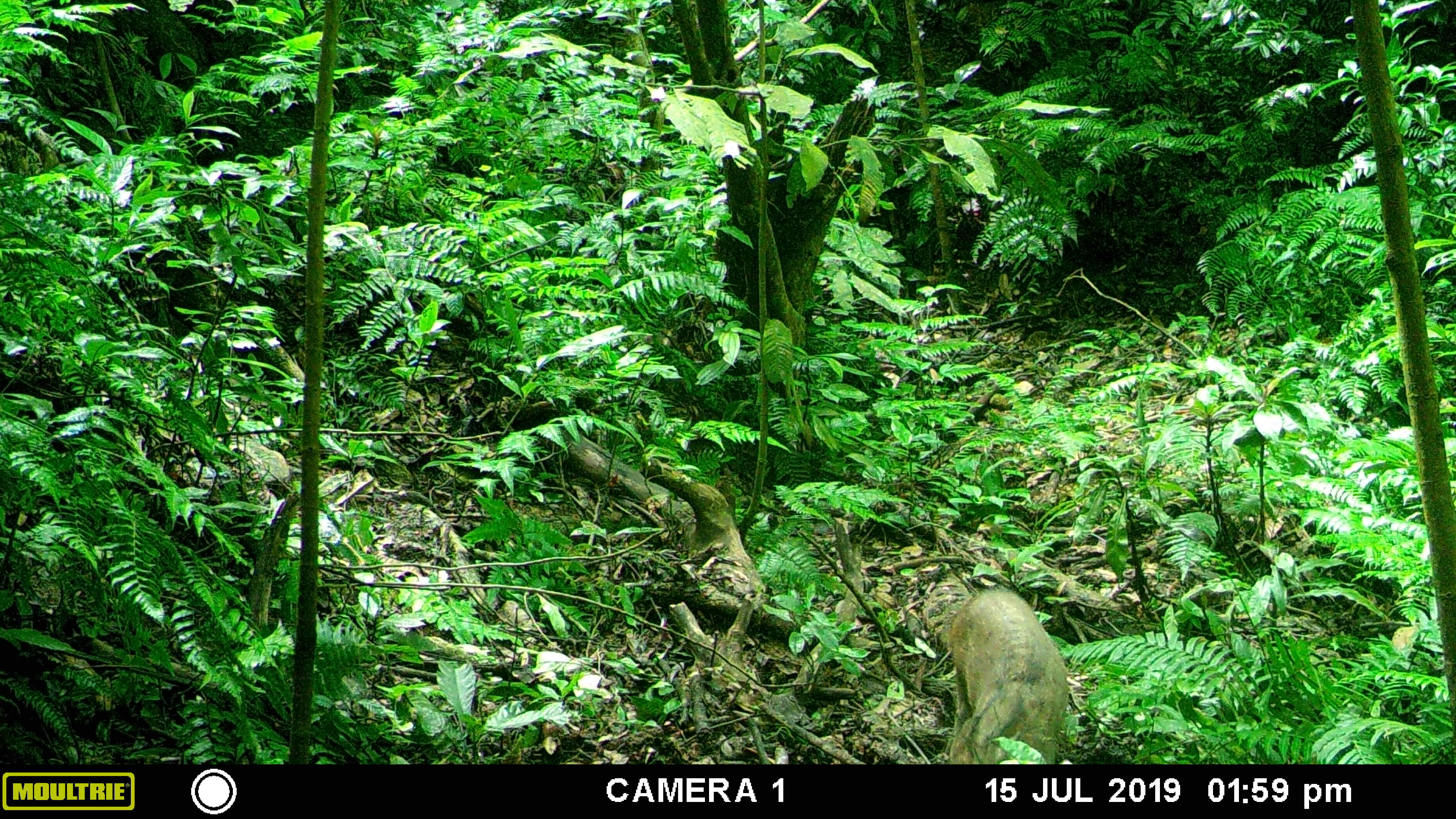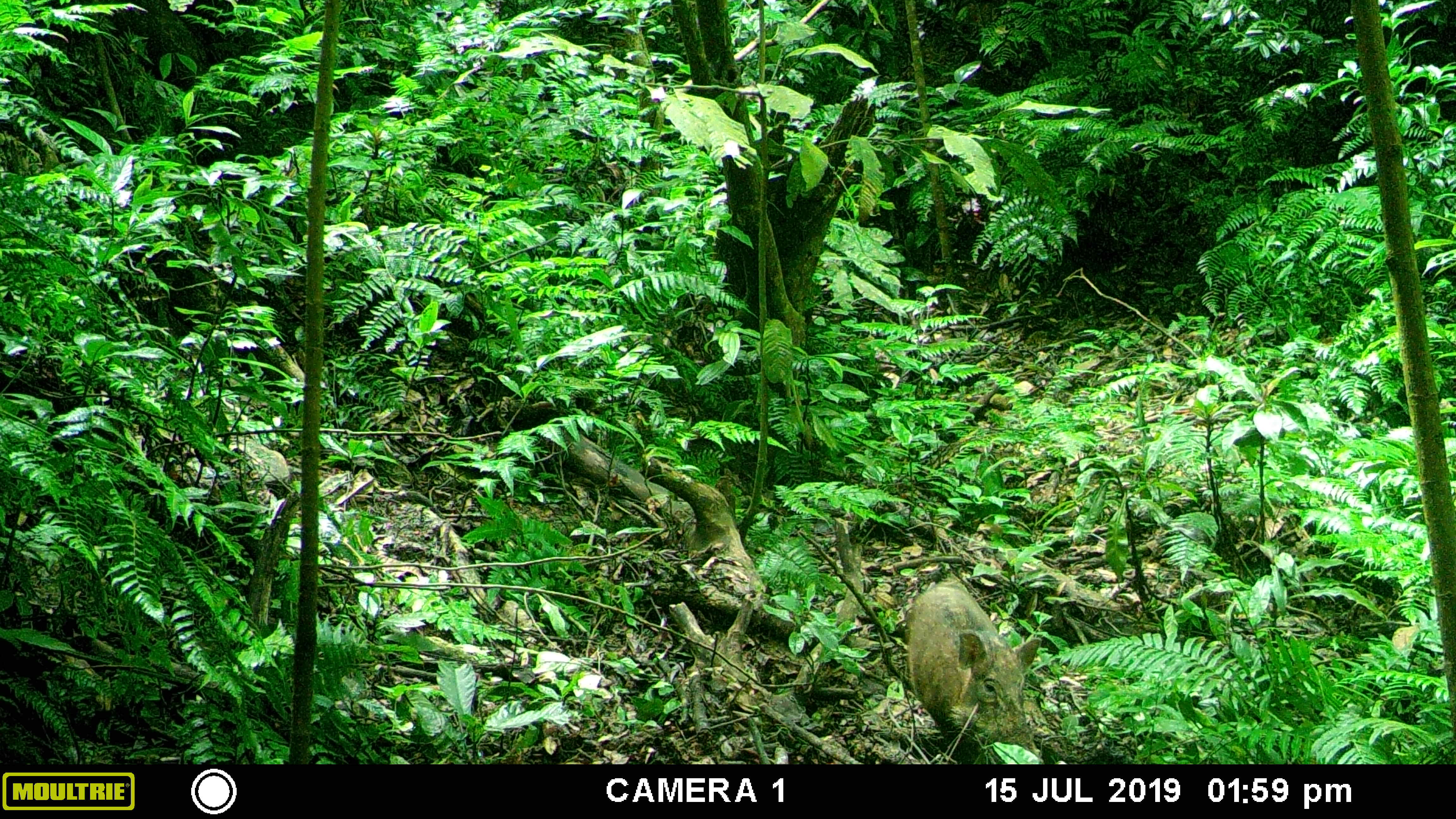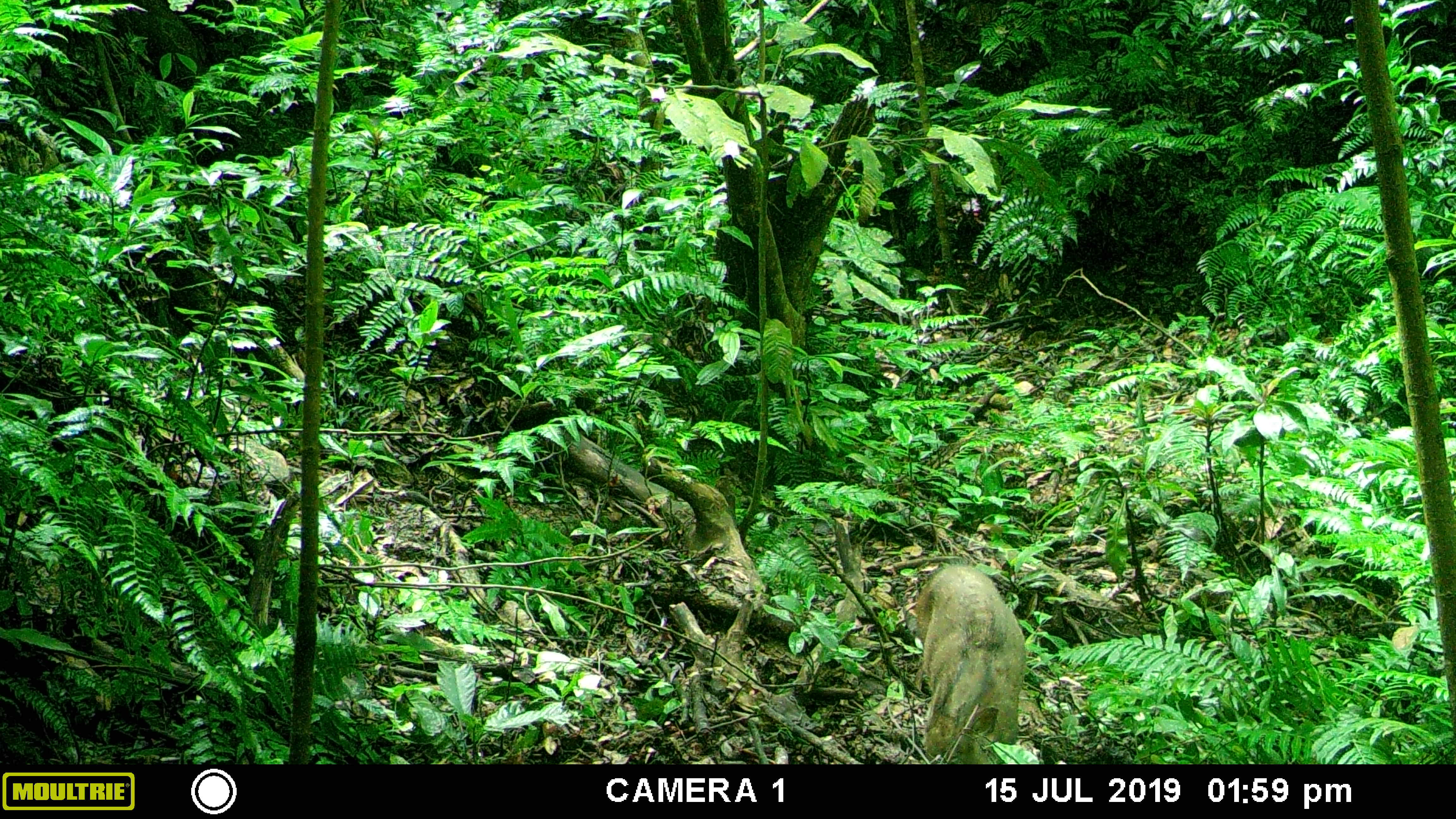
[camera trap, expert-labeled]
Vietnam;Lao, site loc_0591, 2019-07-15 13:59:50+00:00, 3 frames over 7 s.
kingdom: Animalia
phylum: Chordata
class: Mammalia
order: Artiodactyla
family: Suidae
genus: Sus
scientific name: Sus scrofa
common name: eurasian wild pig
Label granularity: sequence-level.